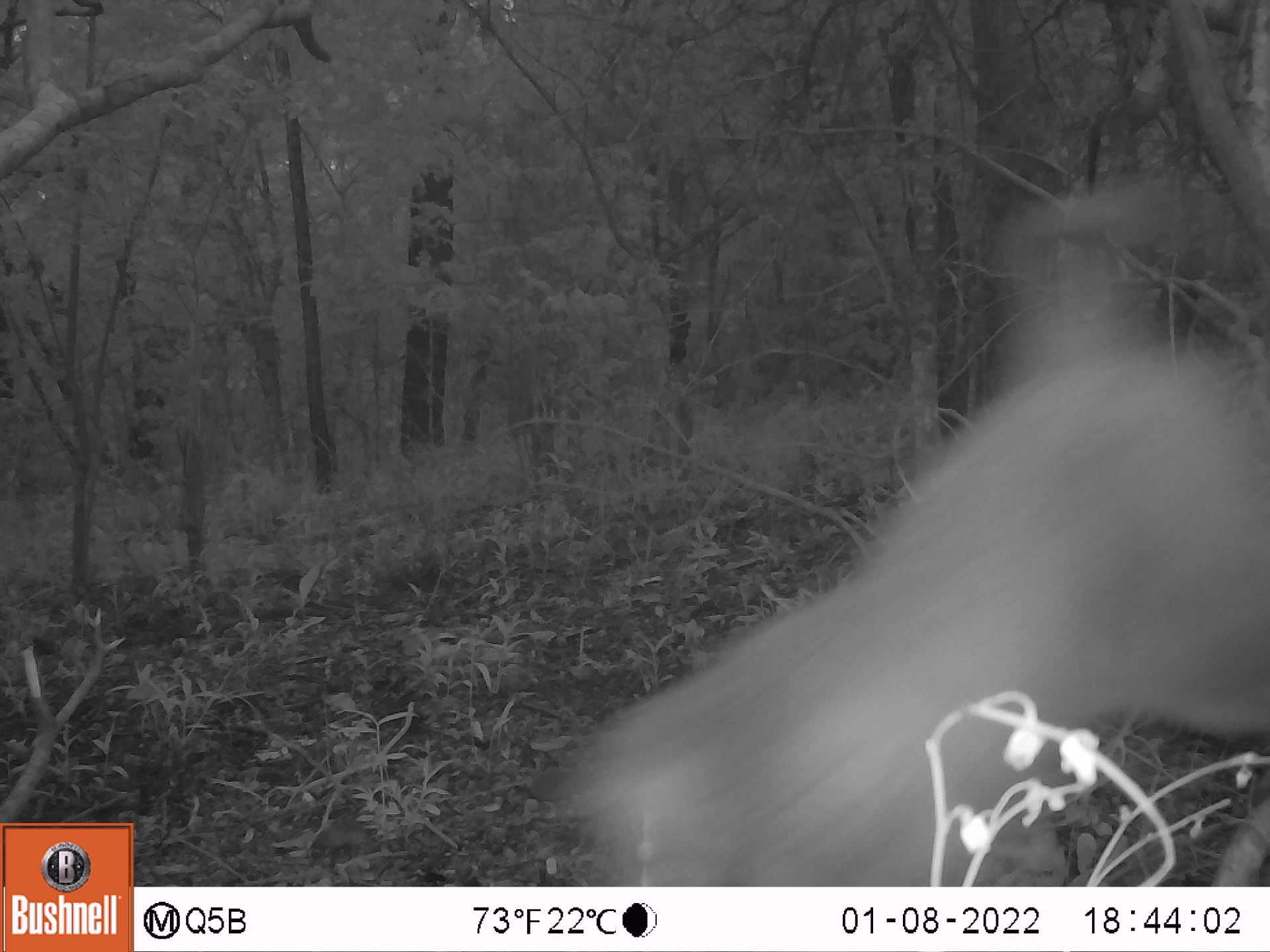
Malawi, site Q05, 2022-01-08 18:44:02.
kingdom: Animalia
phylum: Chordata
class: Mammalia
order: Primates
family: Cercopithecidae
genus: Papio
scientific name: Papio cynocephalus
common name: yellow baboon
Yellow baboon (Papio cynocephalus), count 1.